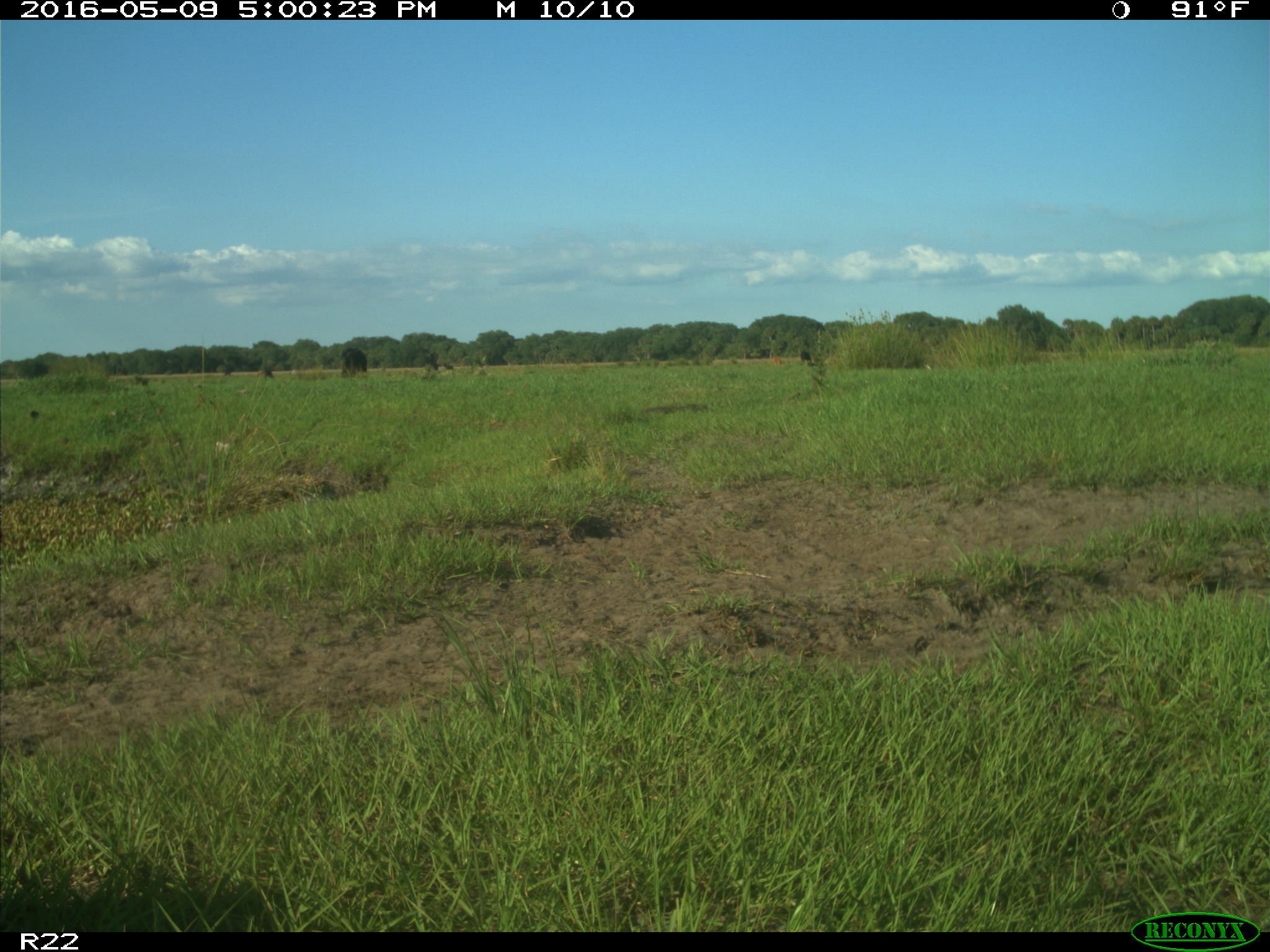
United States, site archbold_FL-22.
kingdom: Animalia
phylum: Chordata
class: Mammalia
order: Artiodactyla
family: Bovidae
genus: Bos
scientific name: Bos taurus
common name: domestic cow